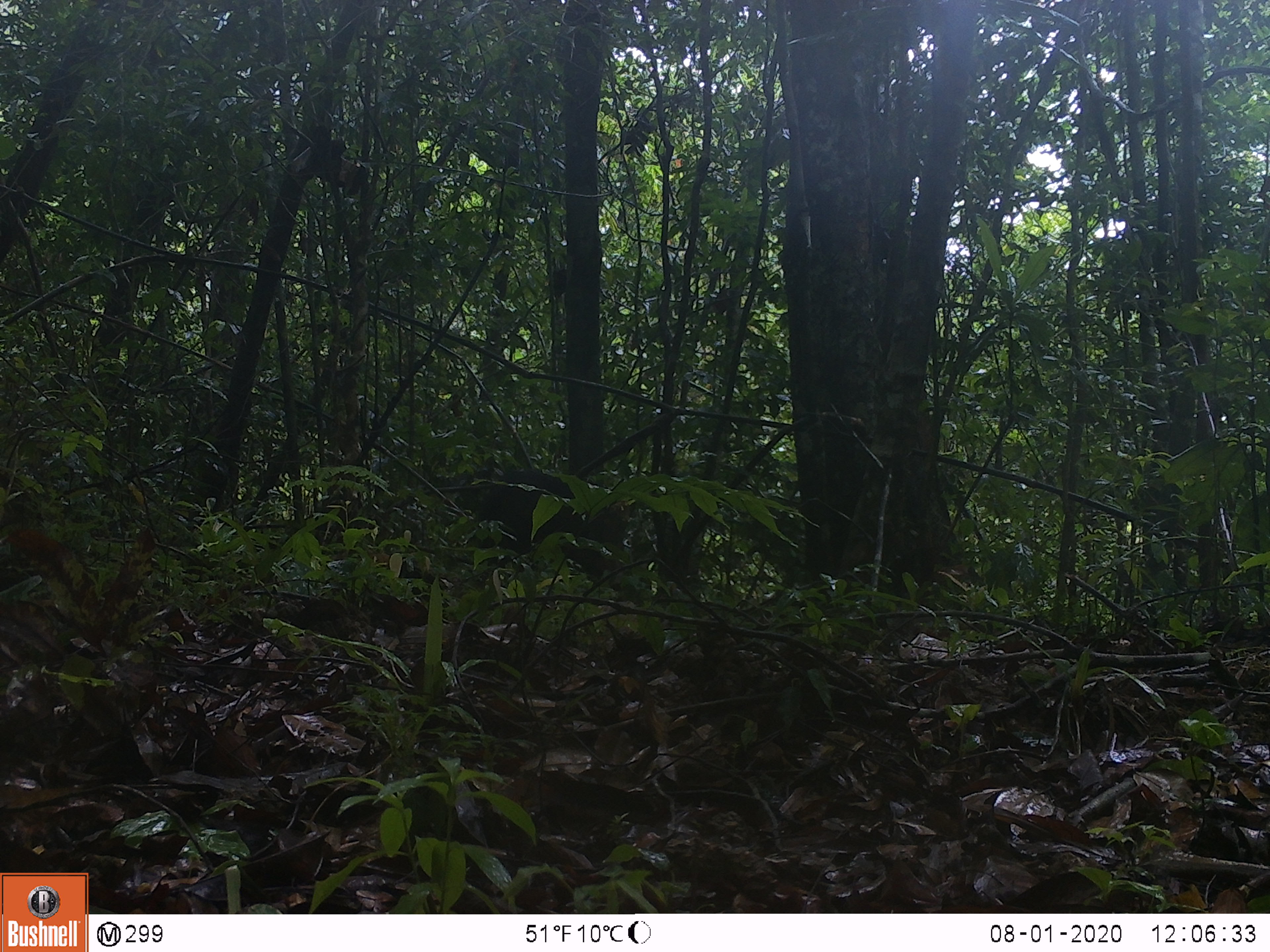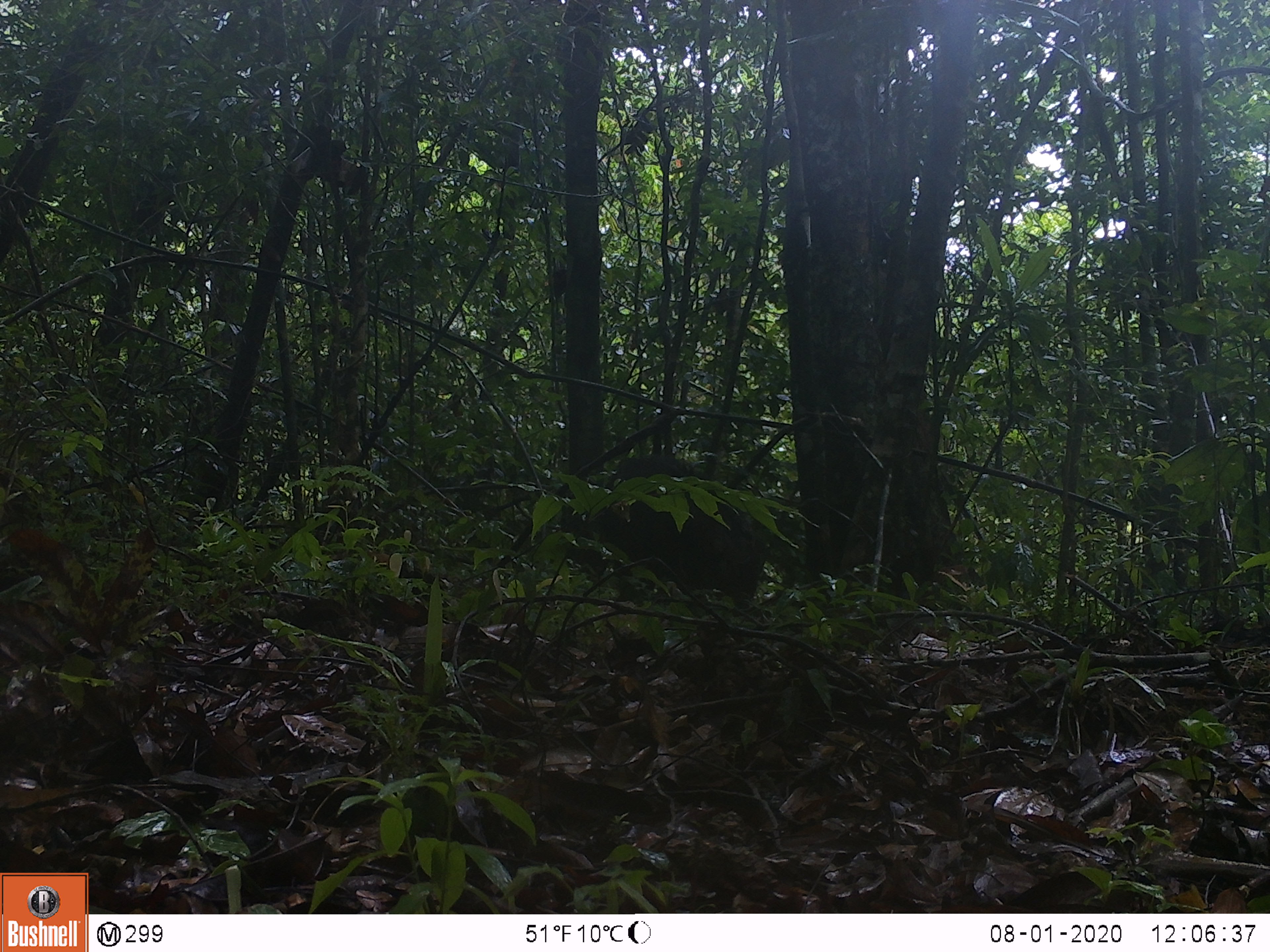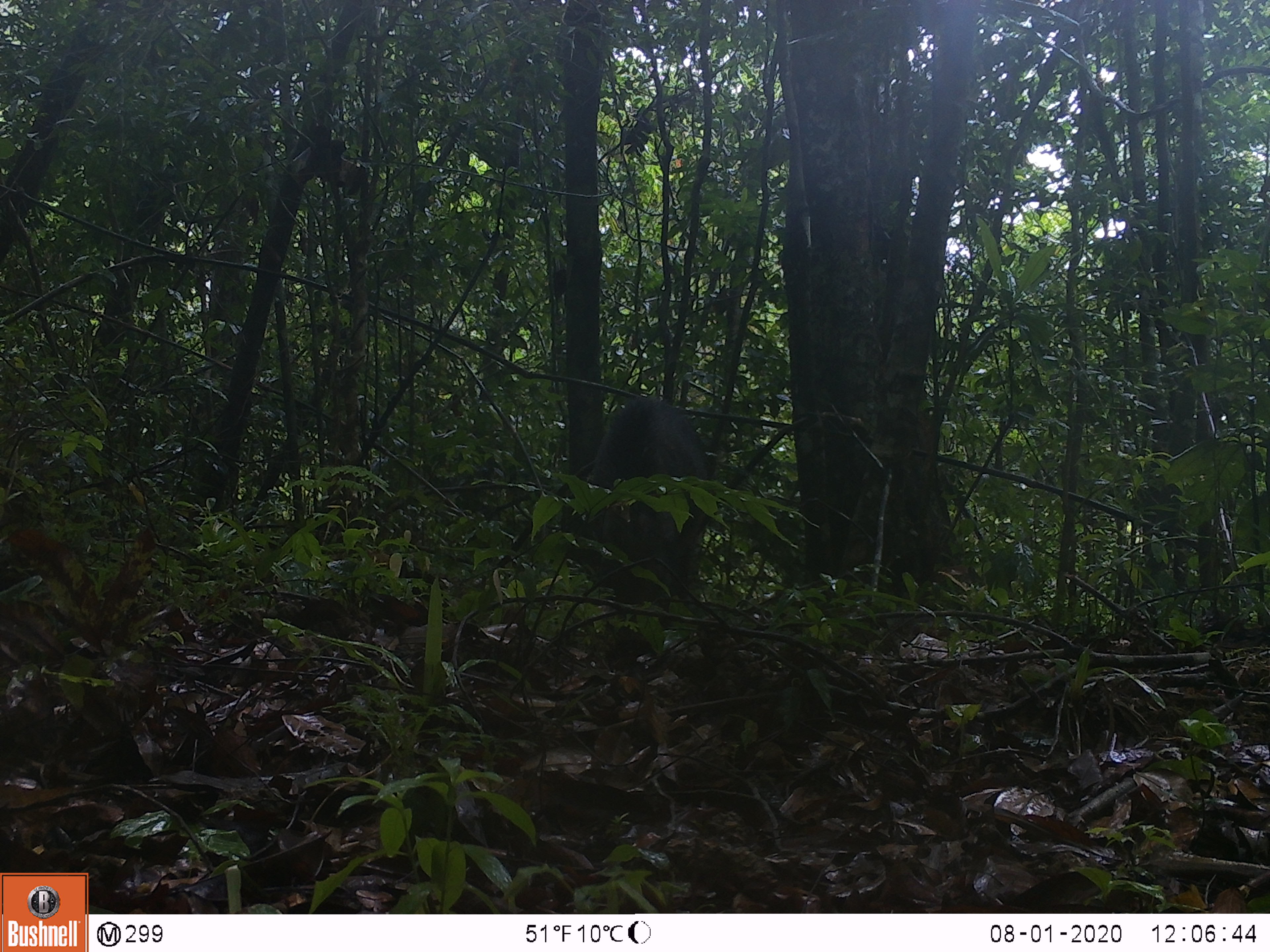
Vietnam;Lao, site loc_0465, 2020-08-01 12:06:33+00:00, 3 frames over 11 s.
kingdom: Animalia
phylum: Chordata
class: Mammalia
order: Artiodactyla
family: Suidae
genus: Sus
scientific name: Sus scrofa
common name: eurasian wild pig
Eurasian wild pig (Sus scrofa). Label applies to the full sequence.